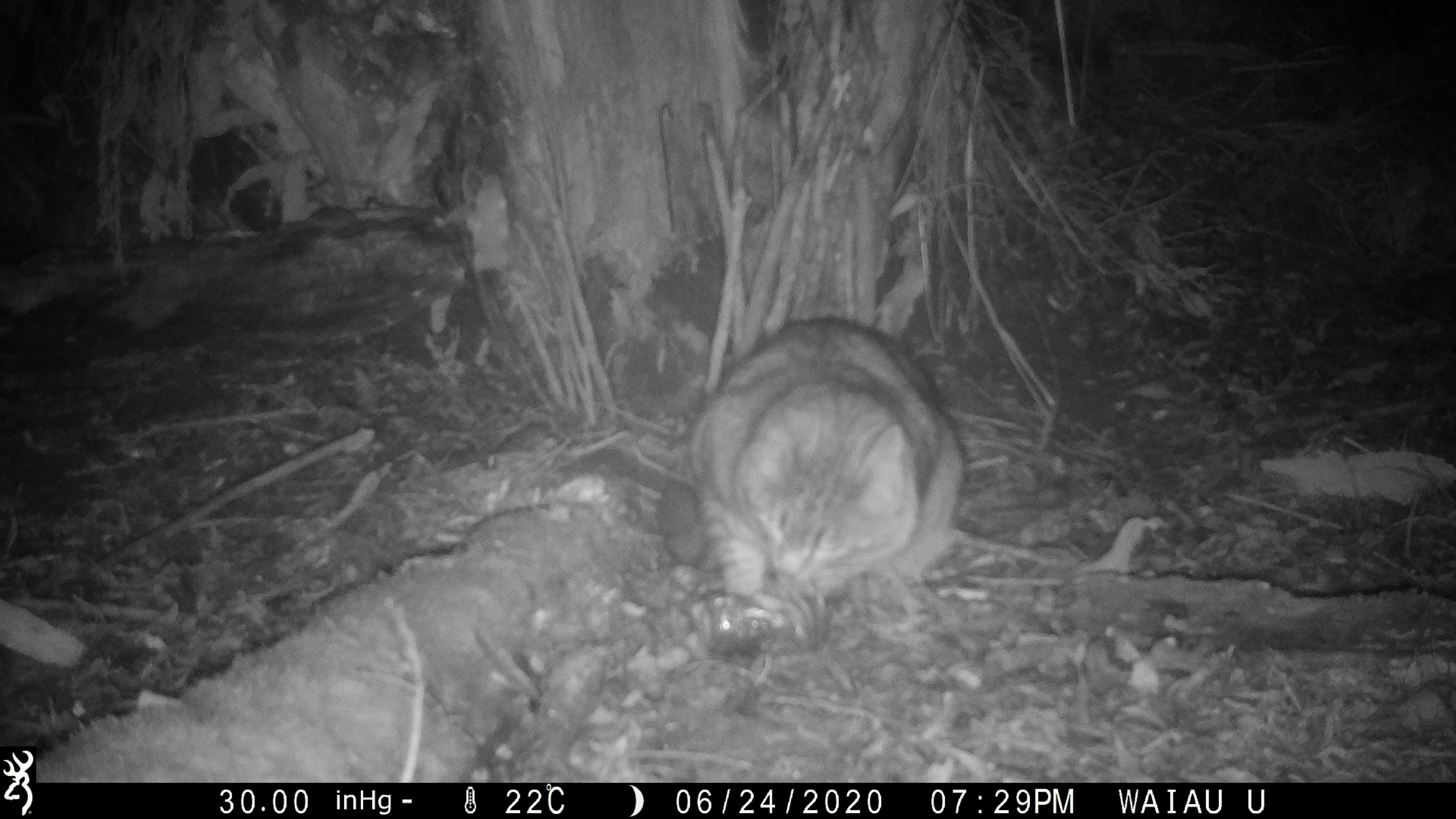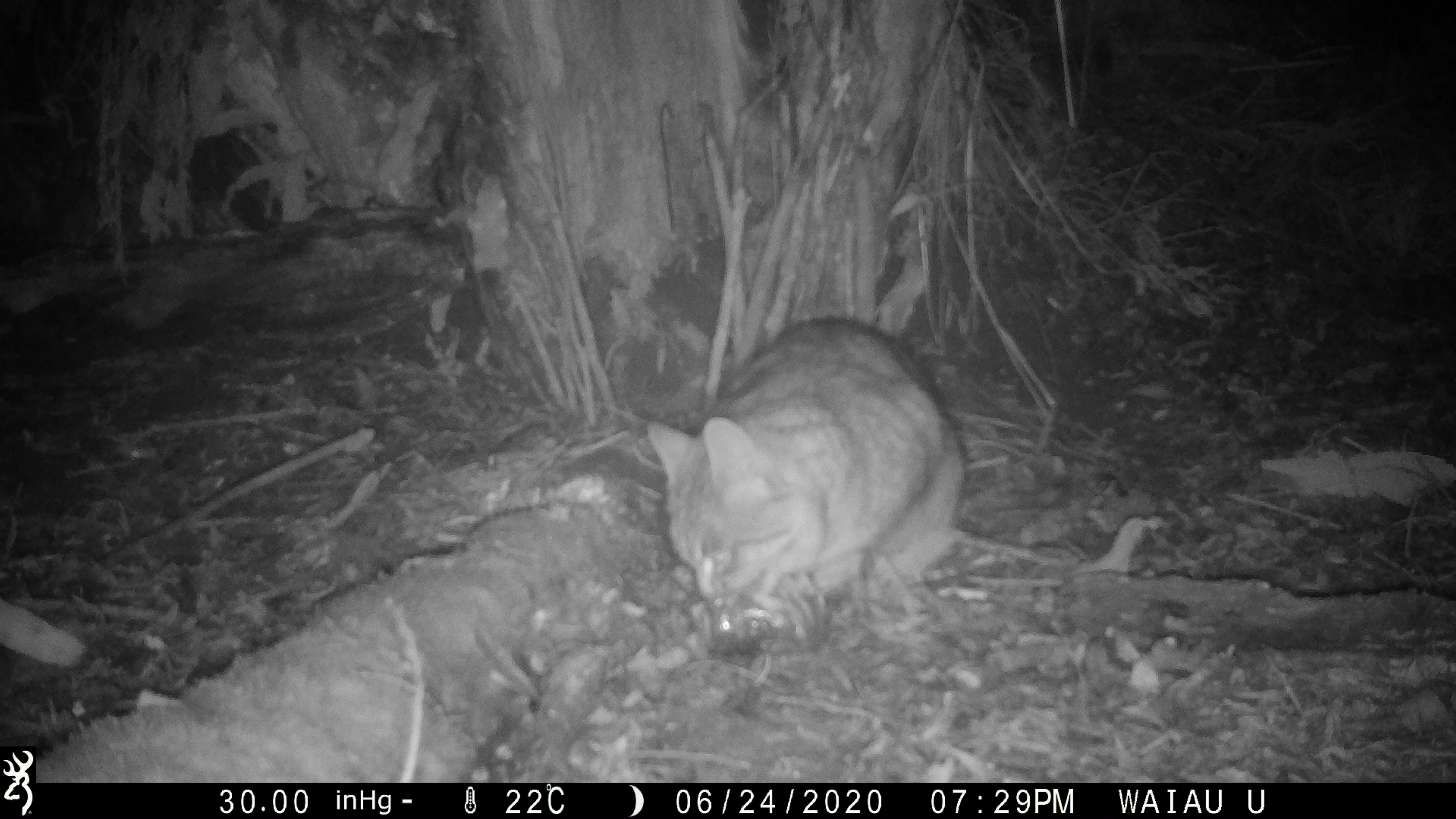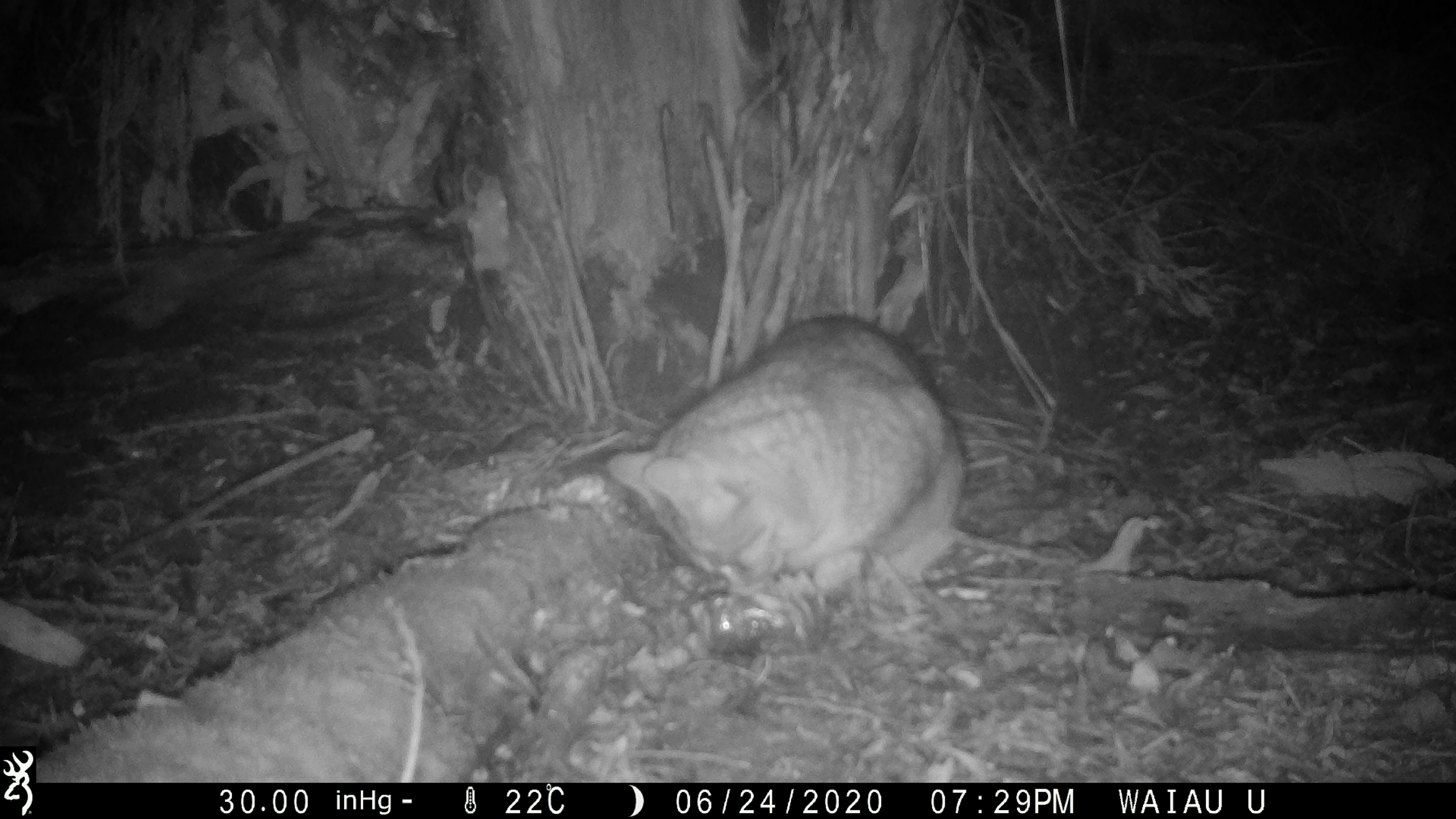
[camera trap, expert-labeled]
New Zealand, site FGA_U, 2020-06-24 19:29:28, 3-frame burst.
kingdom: Animalia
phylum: Chordata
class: Mammalia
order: Carnivora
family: Felidae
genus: Felis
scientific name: Felis catus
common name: domestic cat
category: cat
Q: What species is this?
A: Cat (domestic cat) (Felis catus).